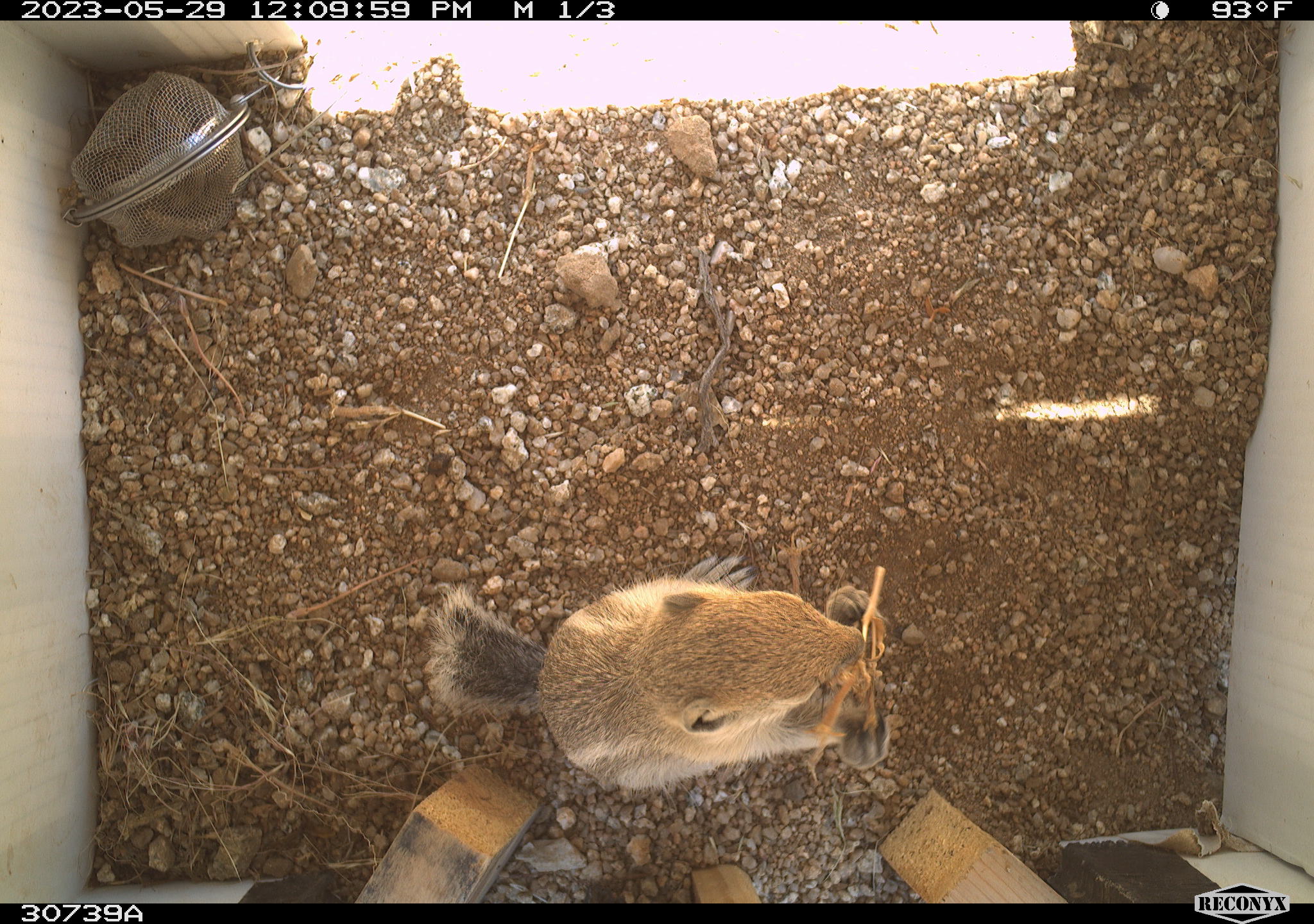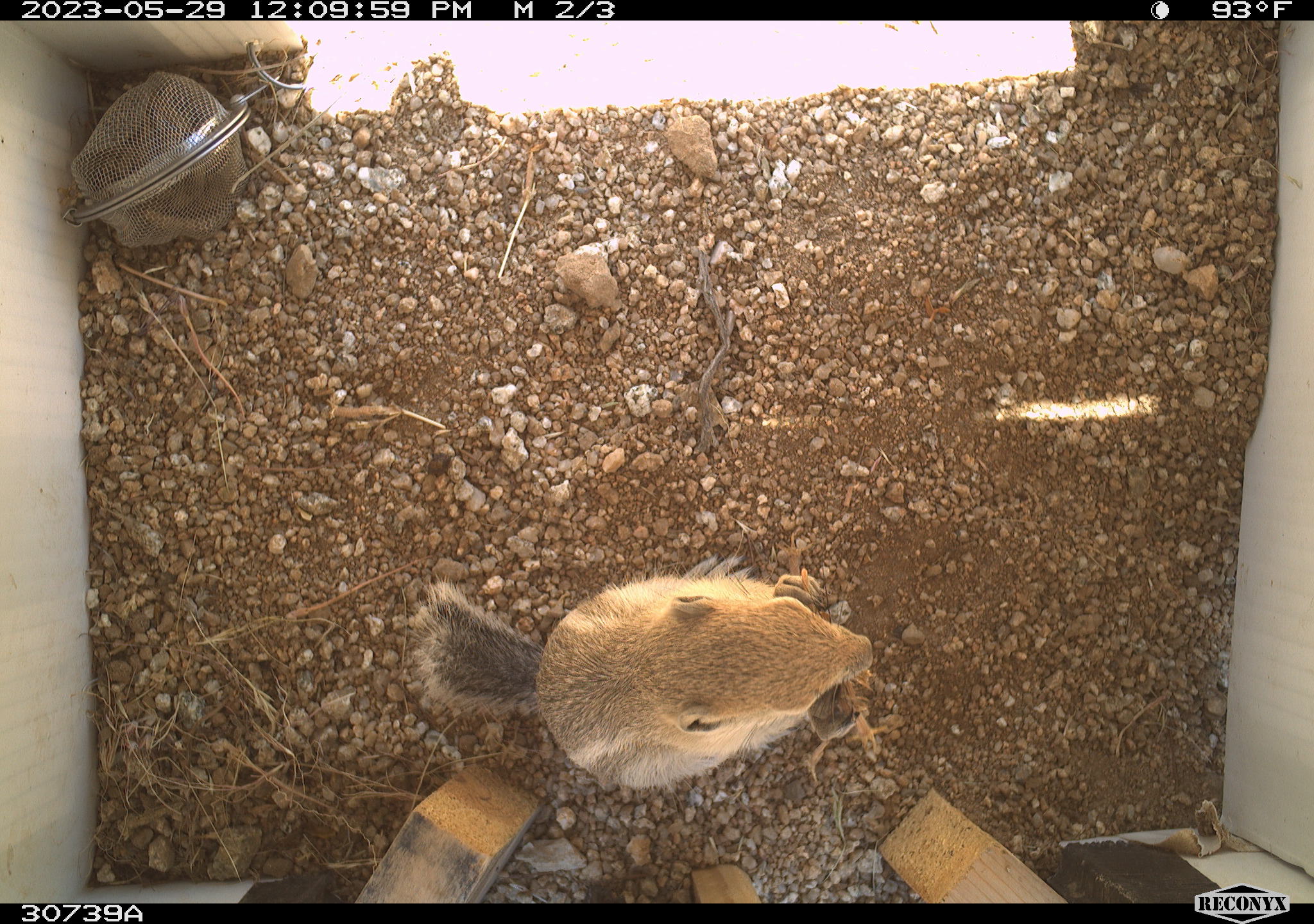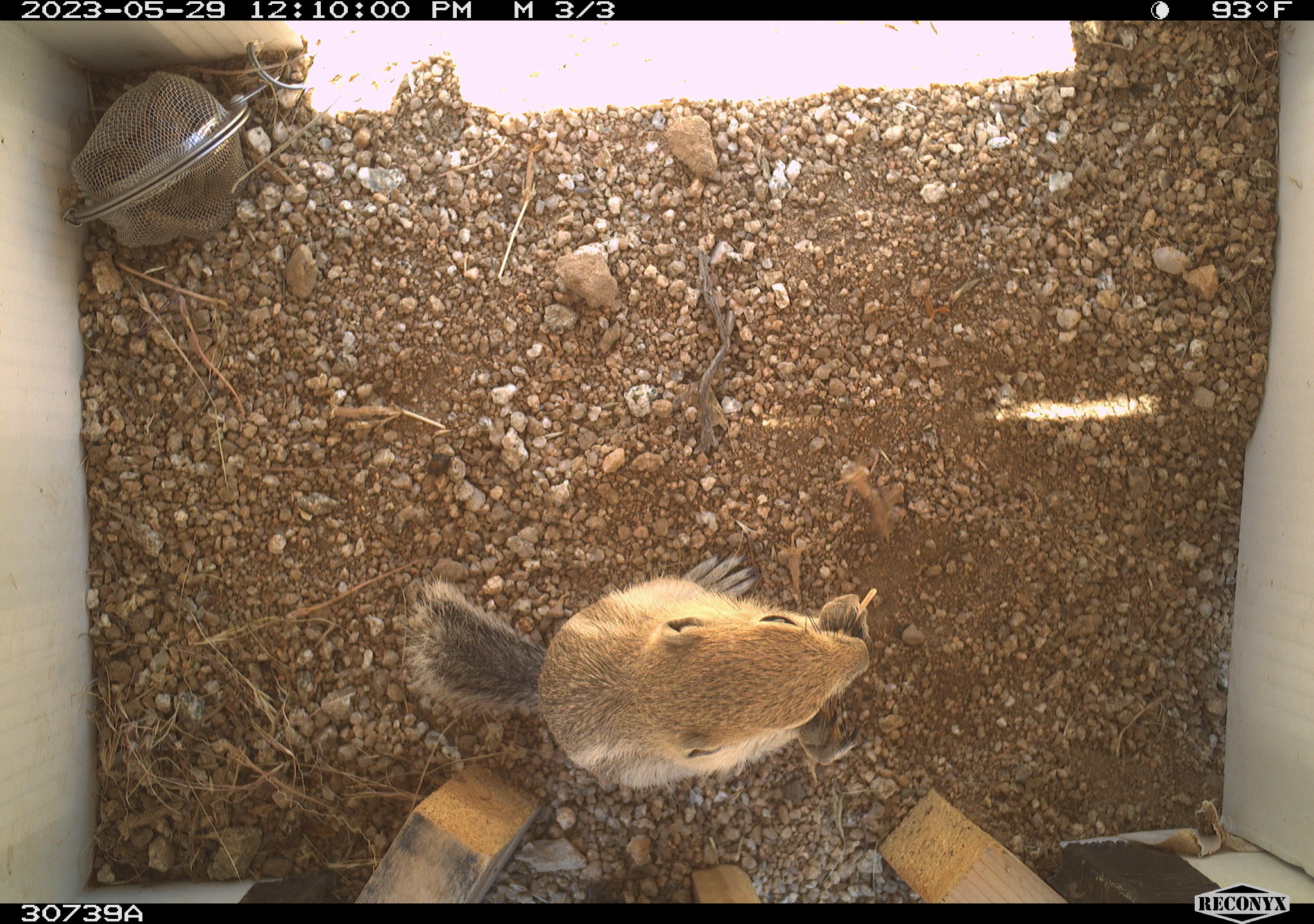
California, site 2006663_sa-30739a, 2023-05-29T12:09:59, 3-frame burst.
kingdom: Animalia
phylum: Chordata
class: Mammalia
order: Rodentia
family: Sciuridae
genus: Ammospermophilus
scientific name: Ammospermophilus leucurus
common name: white-tailed antelope squirrel